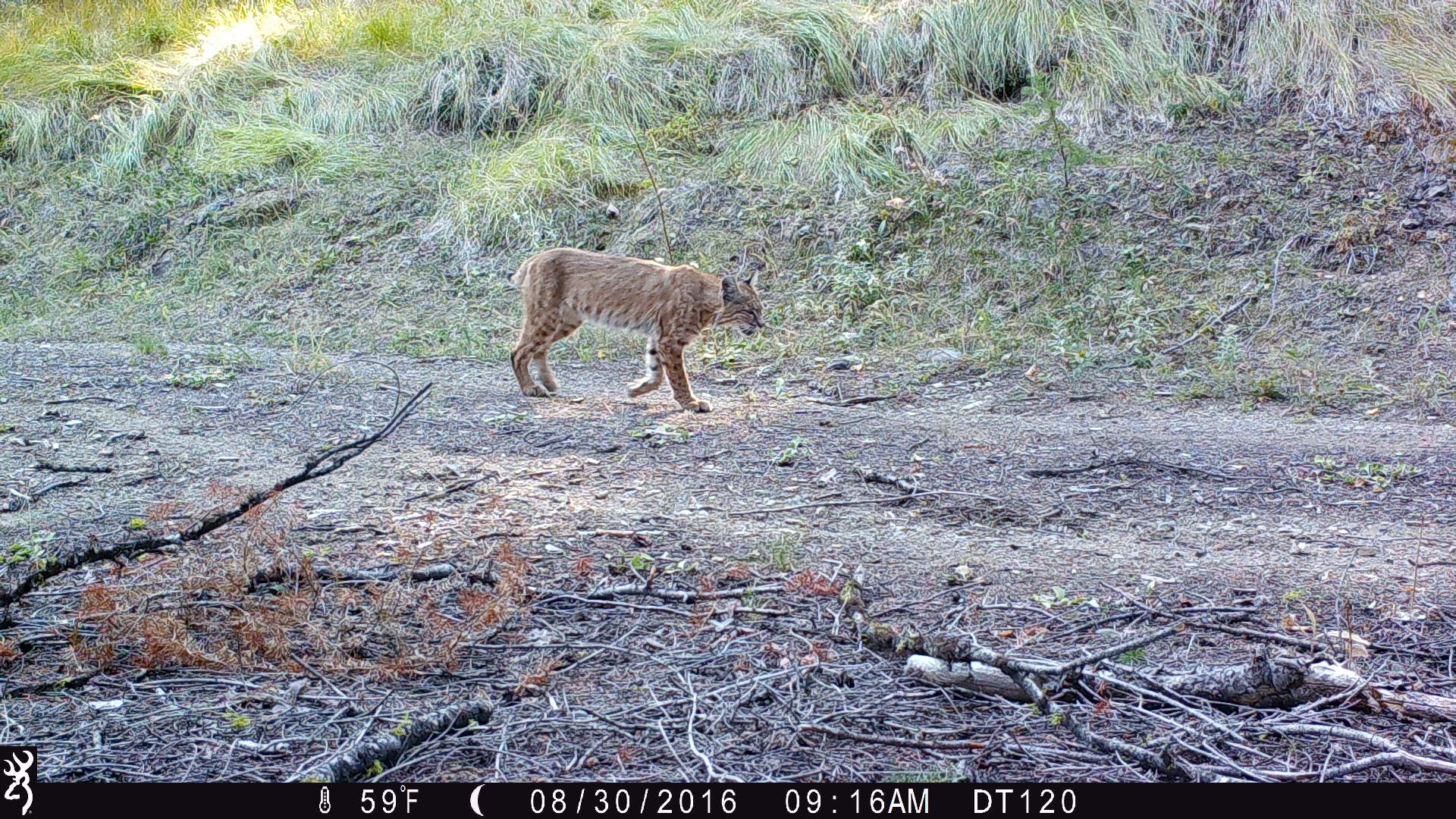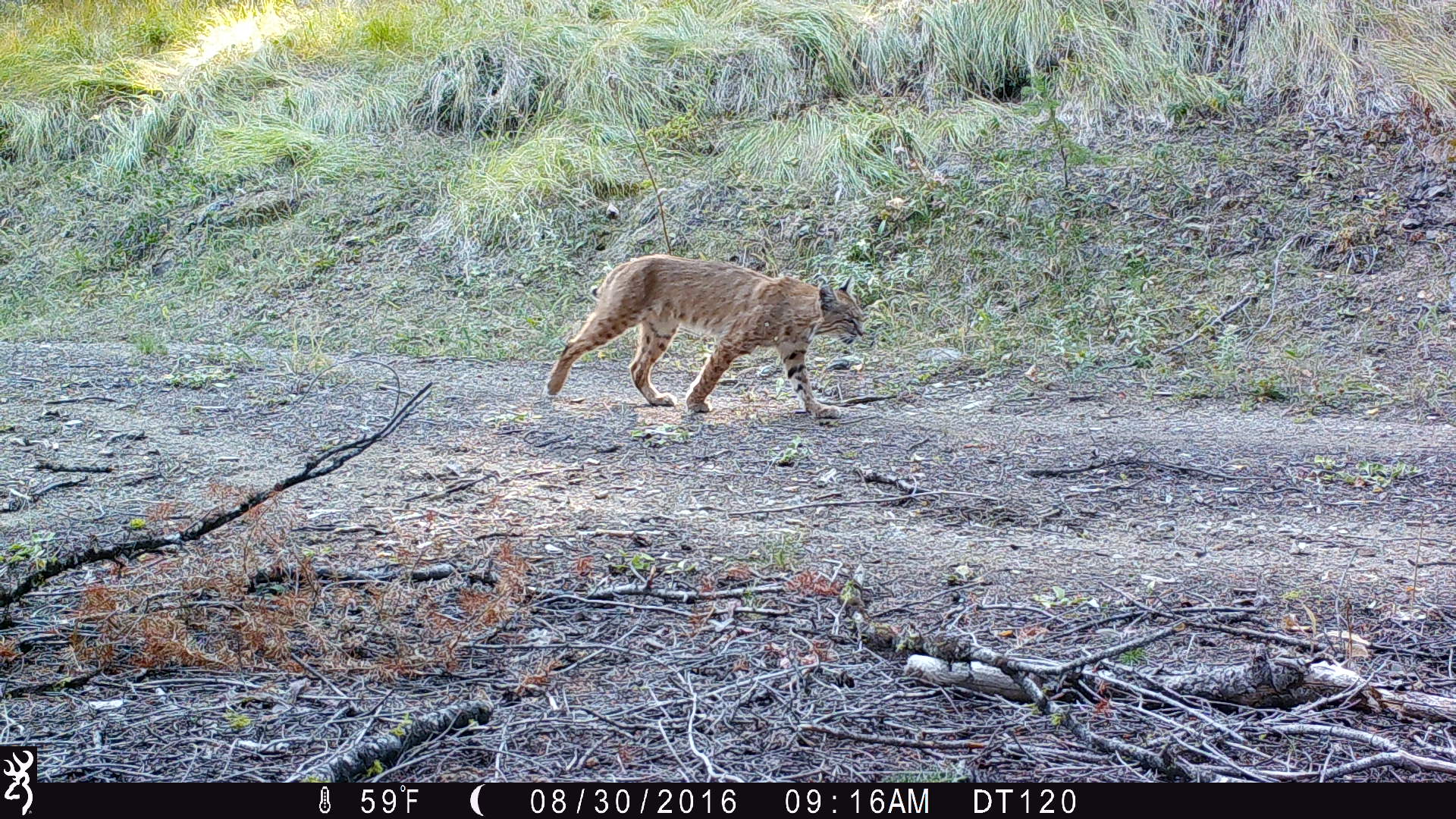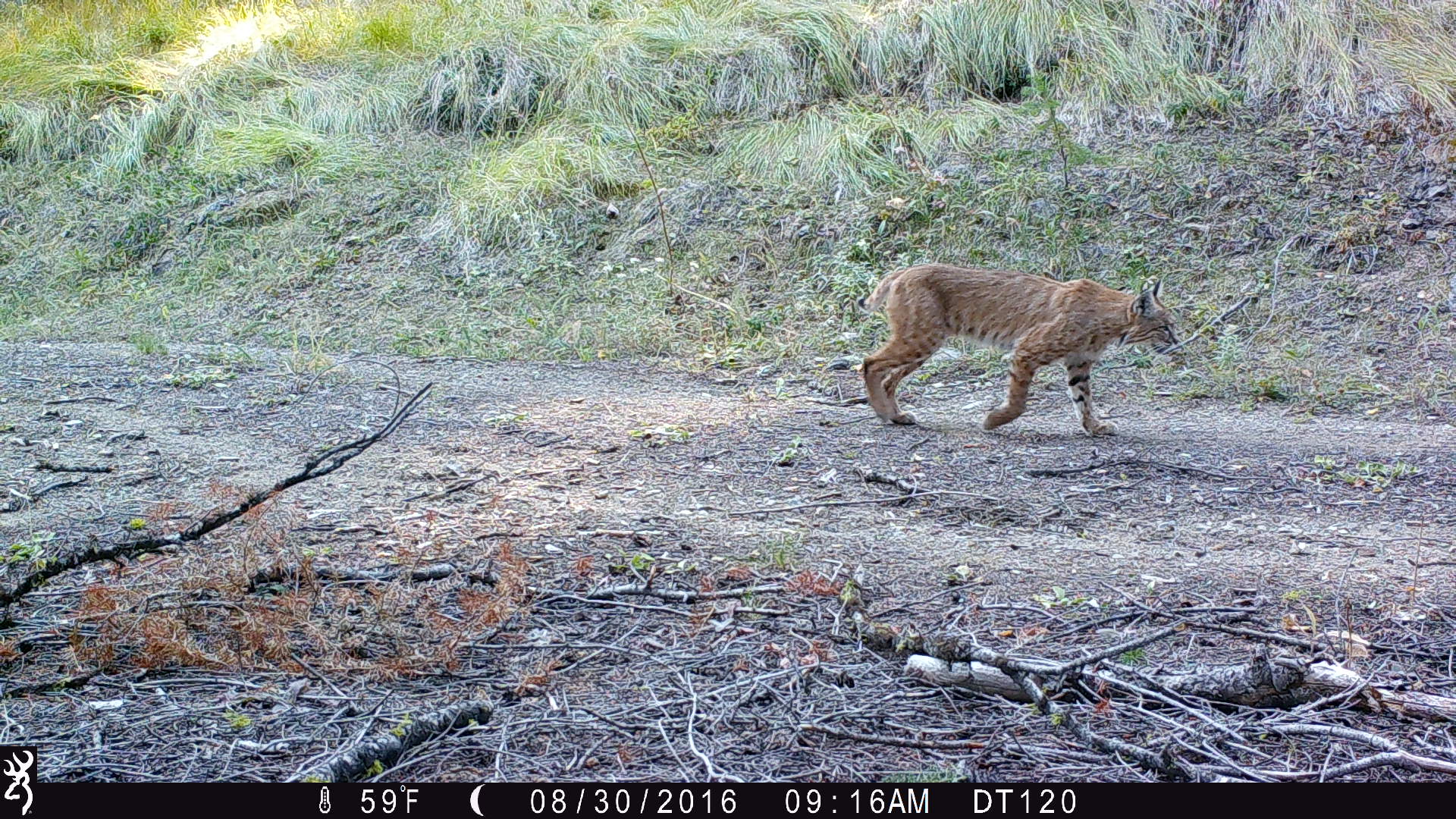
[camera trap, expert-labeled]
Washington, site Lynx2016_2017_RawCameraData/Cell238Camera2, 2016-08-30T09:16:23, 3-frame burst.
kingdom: Animalia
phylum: Chordata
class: Mammalia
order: Carnivora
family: Felidae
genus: Lynx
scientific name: Lynx rufus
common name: bobcat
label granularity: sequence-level